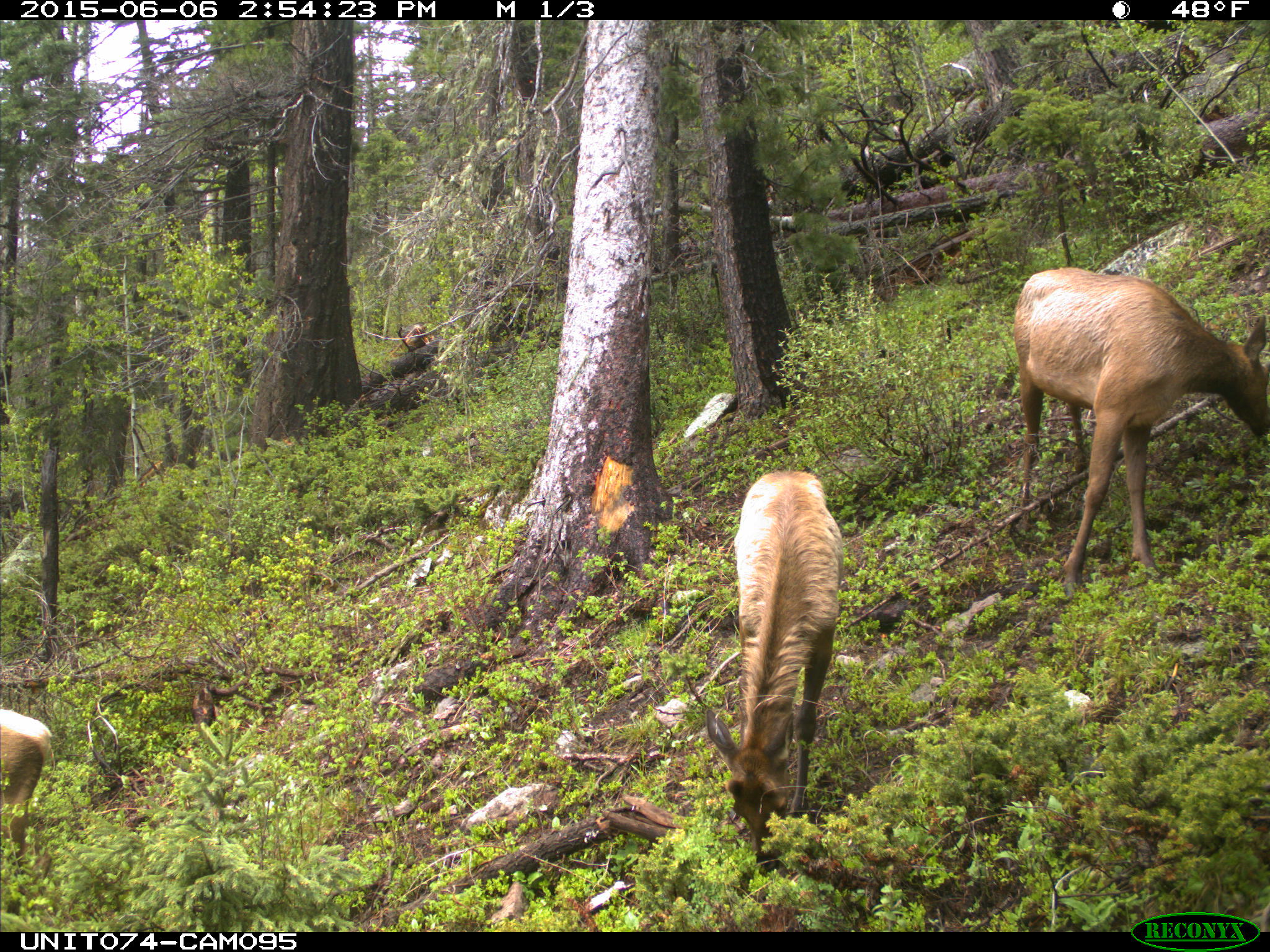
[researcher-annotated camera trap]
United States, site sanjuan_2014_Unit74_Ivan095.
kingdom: Animalia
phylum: Chordata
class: Mammalia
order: Artiodactyla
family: Cervidae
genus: Cervus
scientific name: Cervus elaphus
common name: red deer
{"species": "Cervus elaphus (red deer)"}